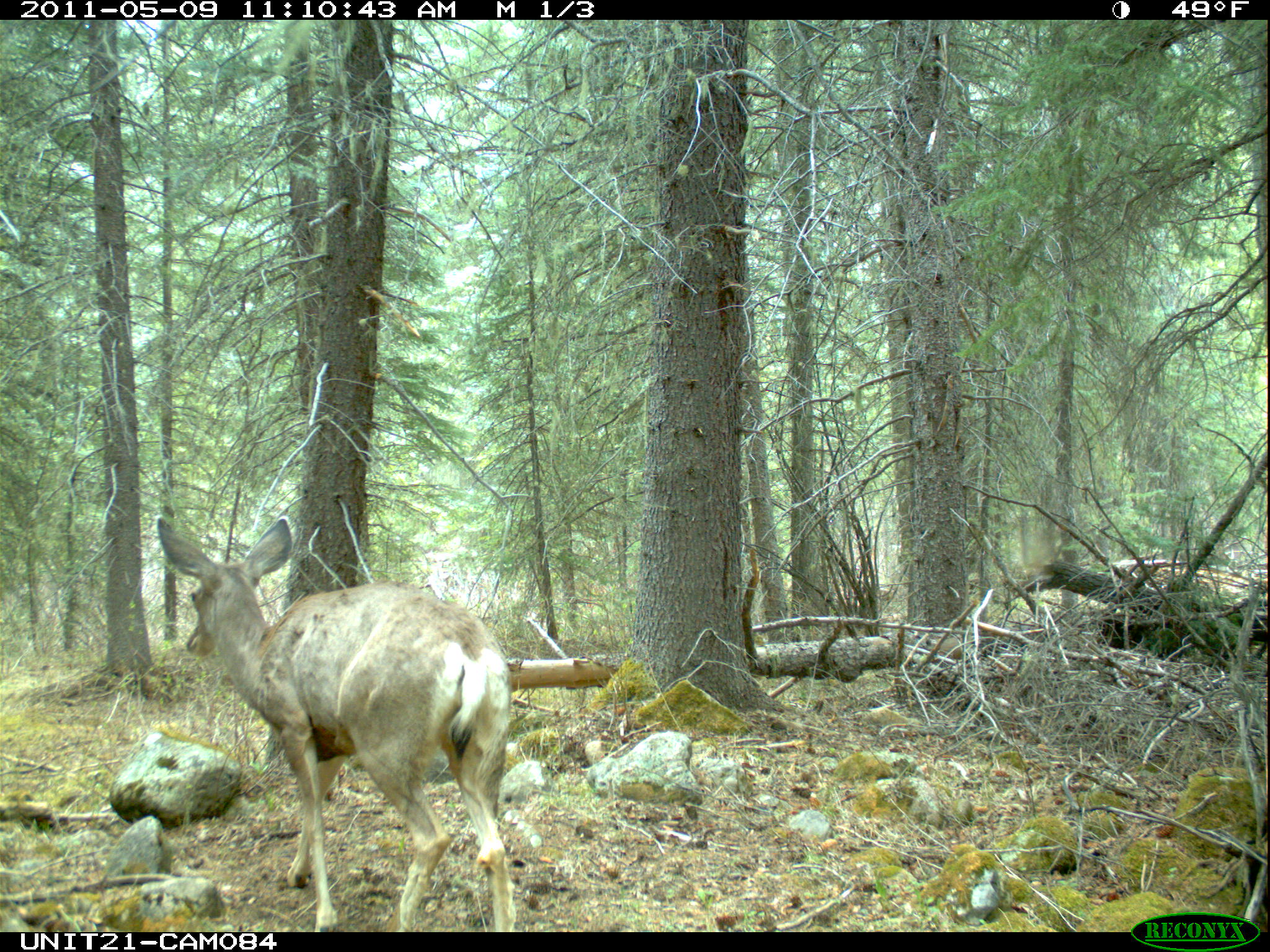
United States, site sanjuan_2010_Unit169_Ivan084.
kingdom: Animalia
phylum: Chordata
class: Mammalia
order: Artiodactyla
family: Cervidae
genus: Odocoileus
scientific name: Odocoileus hemionus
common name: mule deer